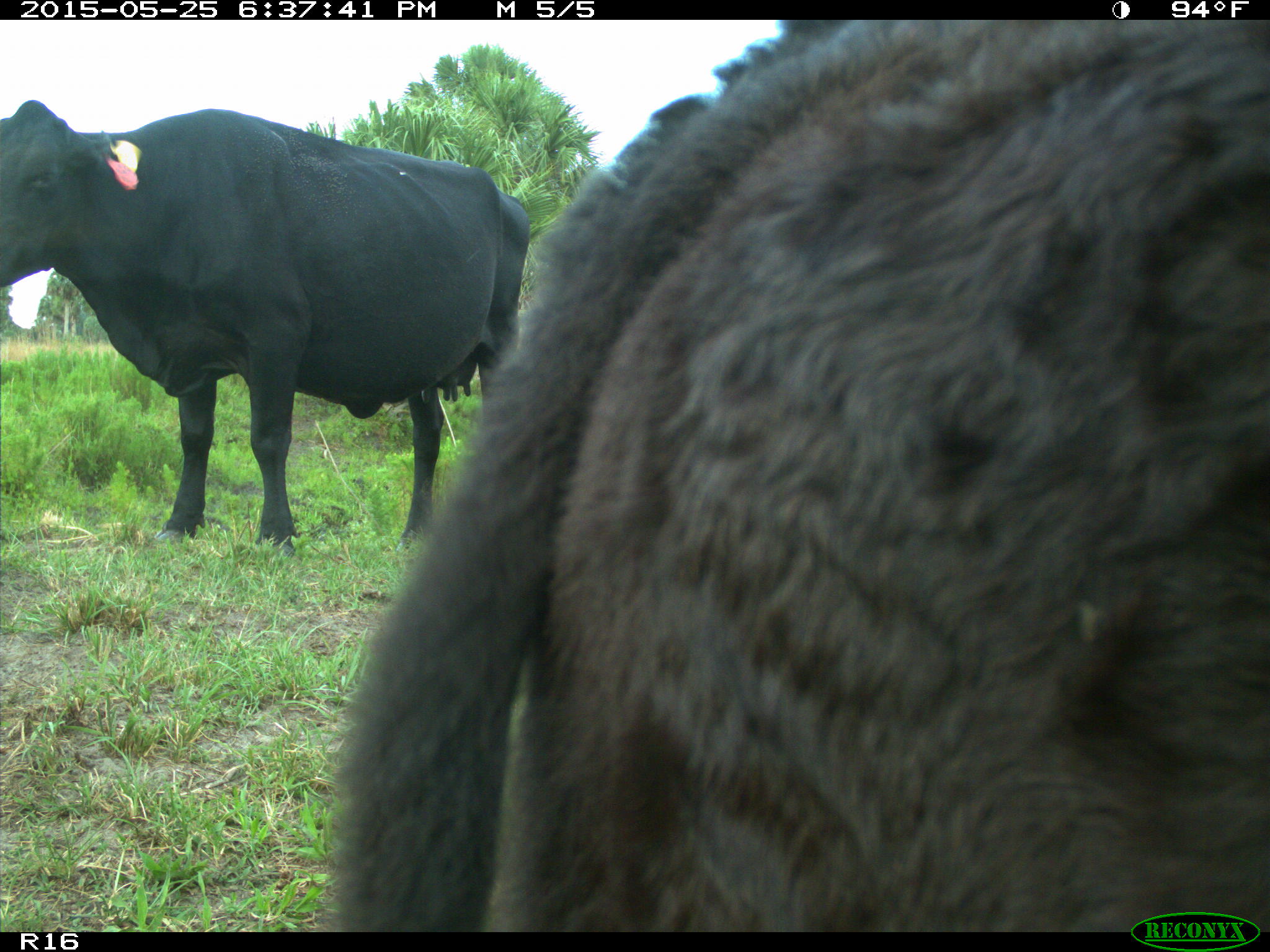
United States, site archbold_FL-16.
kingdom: Animalia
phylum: Chordata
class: Mammalia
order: Artiodactyla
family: Bovidae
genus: Bos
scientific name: Bos taurus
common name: domestic cow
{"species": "Bos taurus (domestic cow)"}